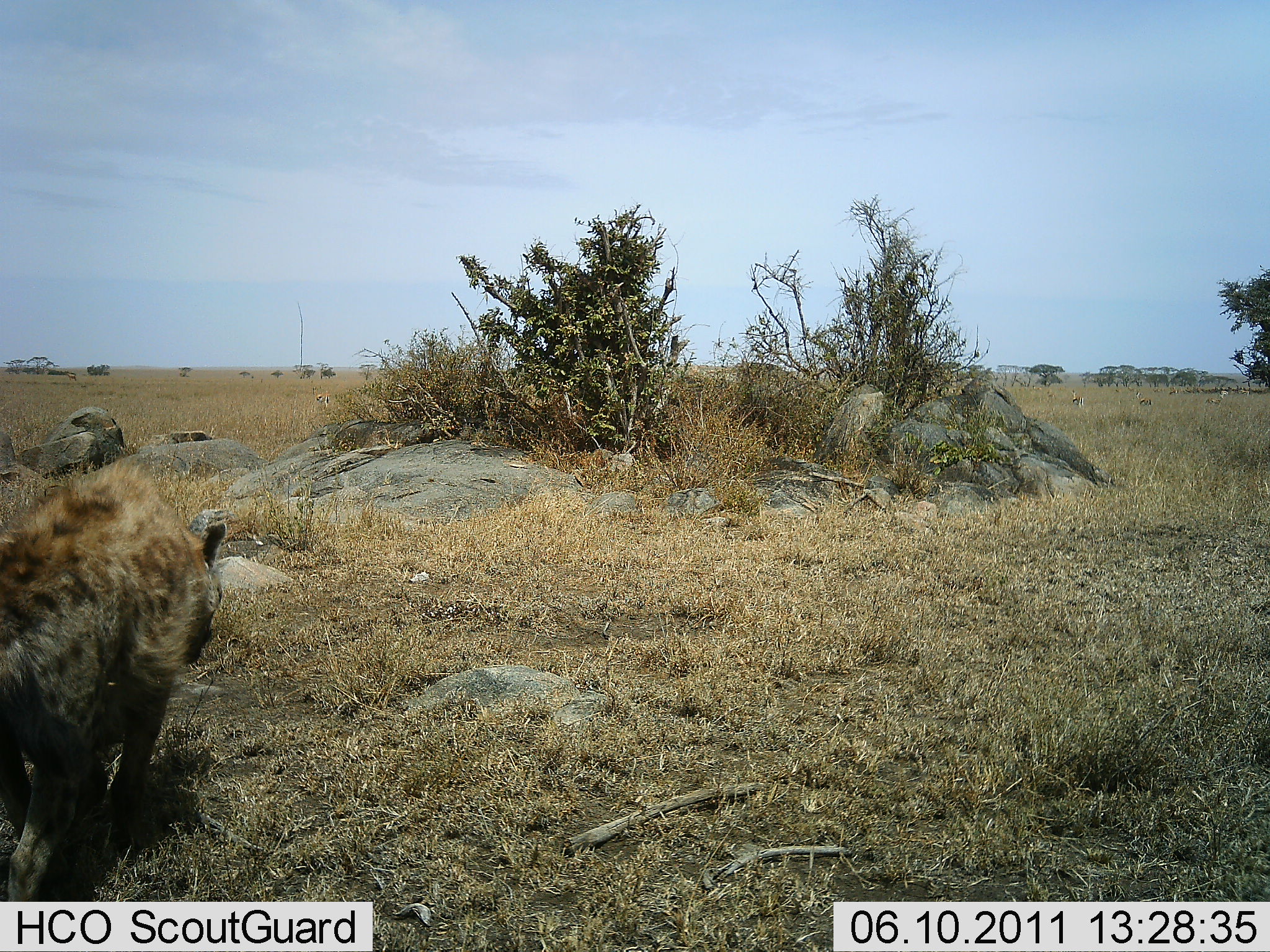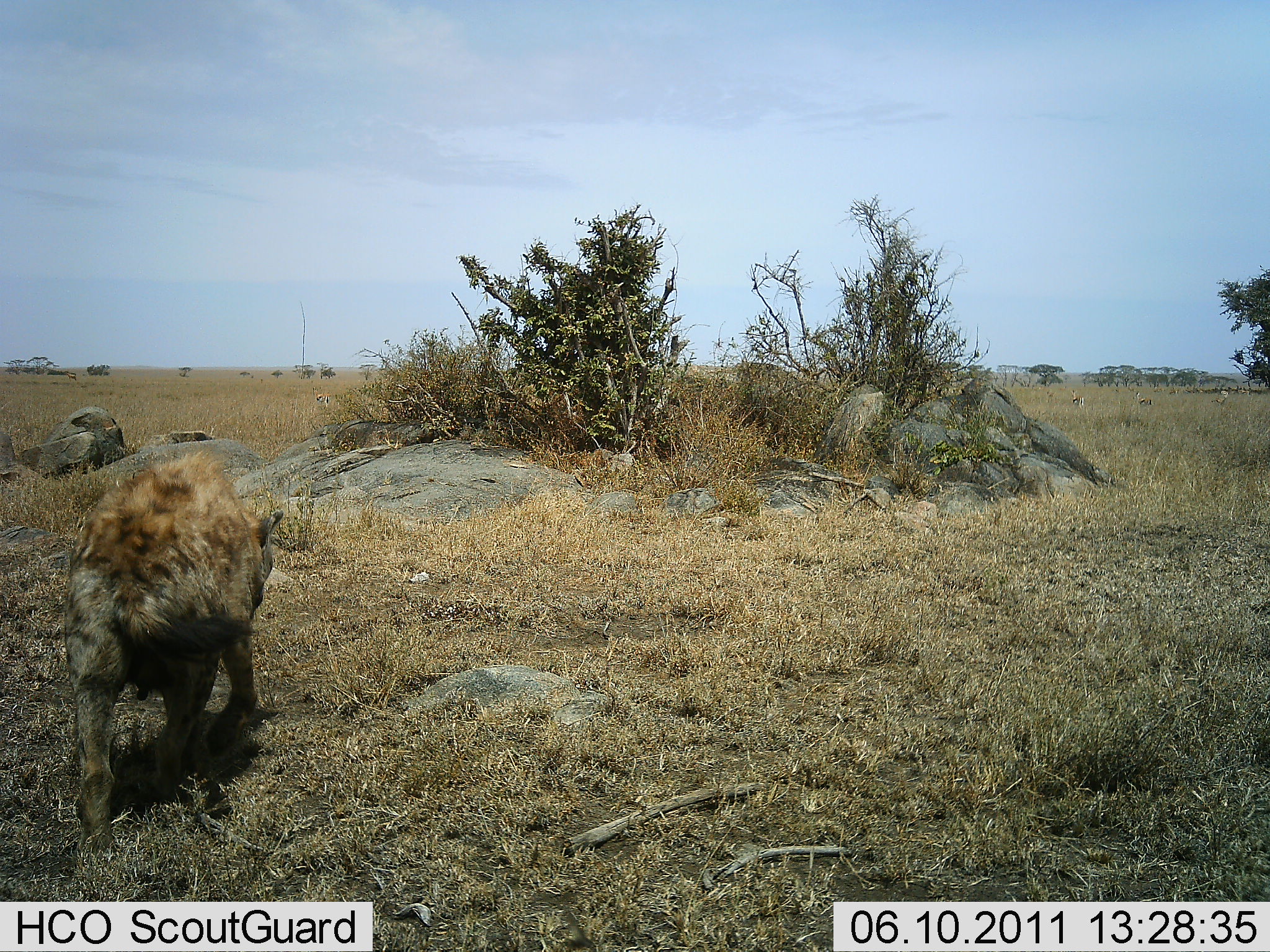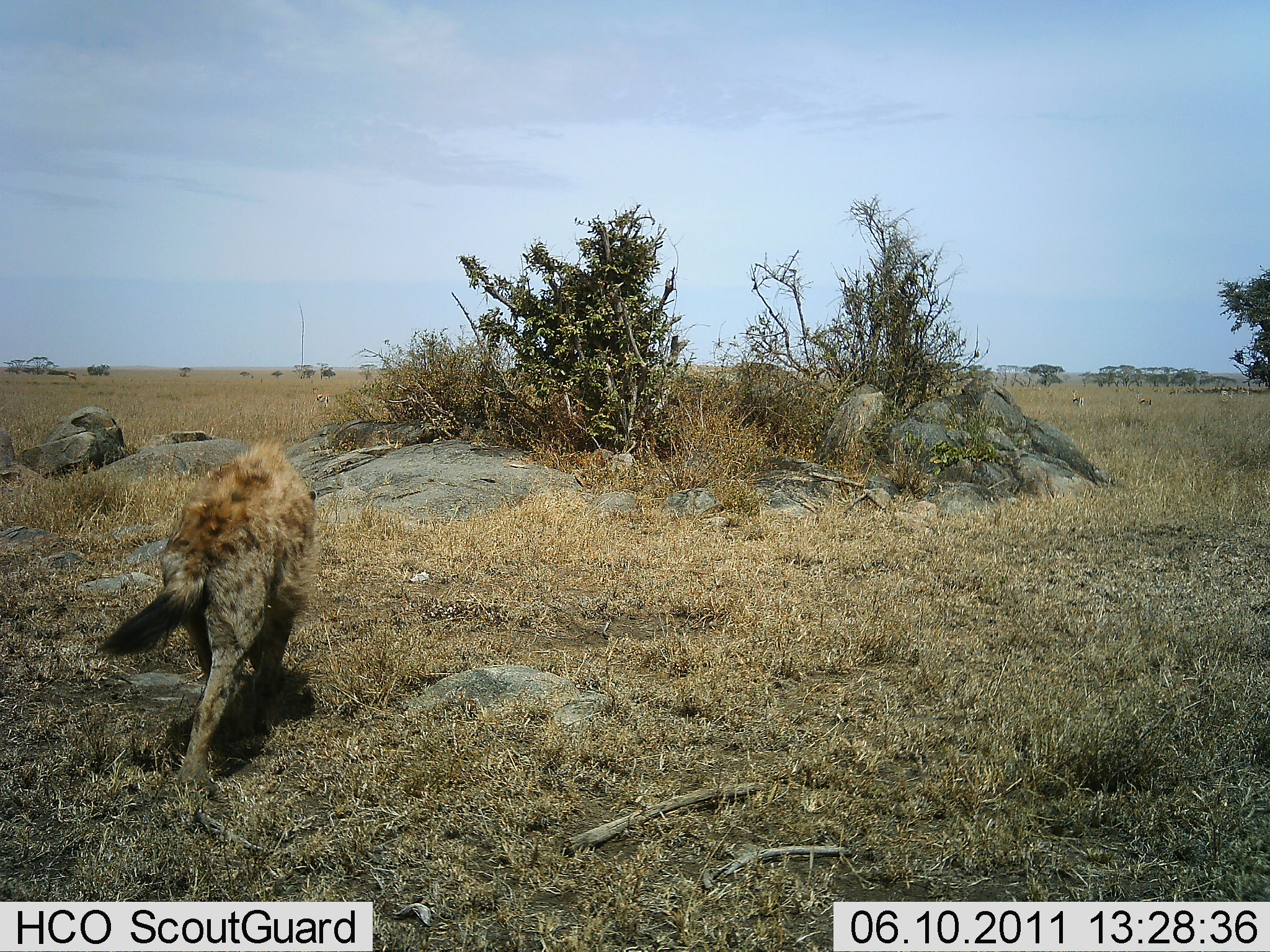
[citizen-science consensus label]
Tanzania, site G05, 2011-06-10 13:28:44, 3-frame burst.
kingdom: Animalia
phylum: Chordata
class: Mammalia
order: Carnivora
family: Hyaenidae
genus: Crocuta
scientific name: Crocuta crocuta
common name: spotted hyena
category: hyenaspotted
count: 1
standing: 8%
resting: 0%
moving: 100%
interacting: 0%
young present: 0%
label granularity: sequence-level